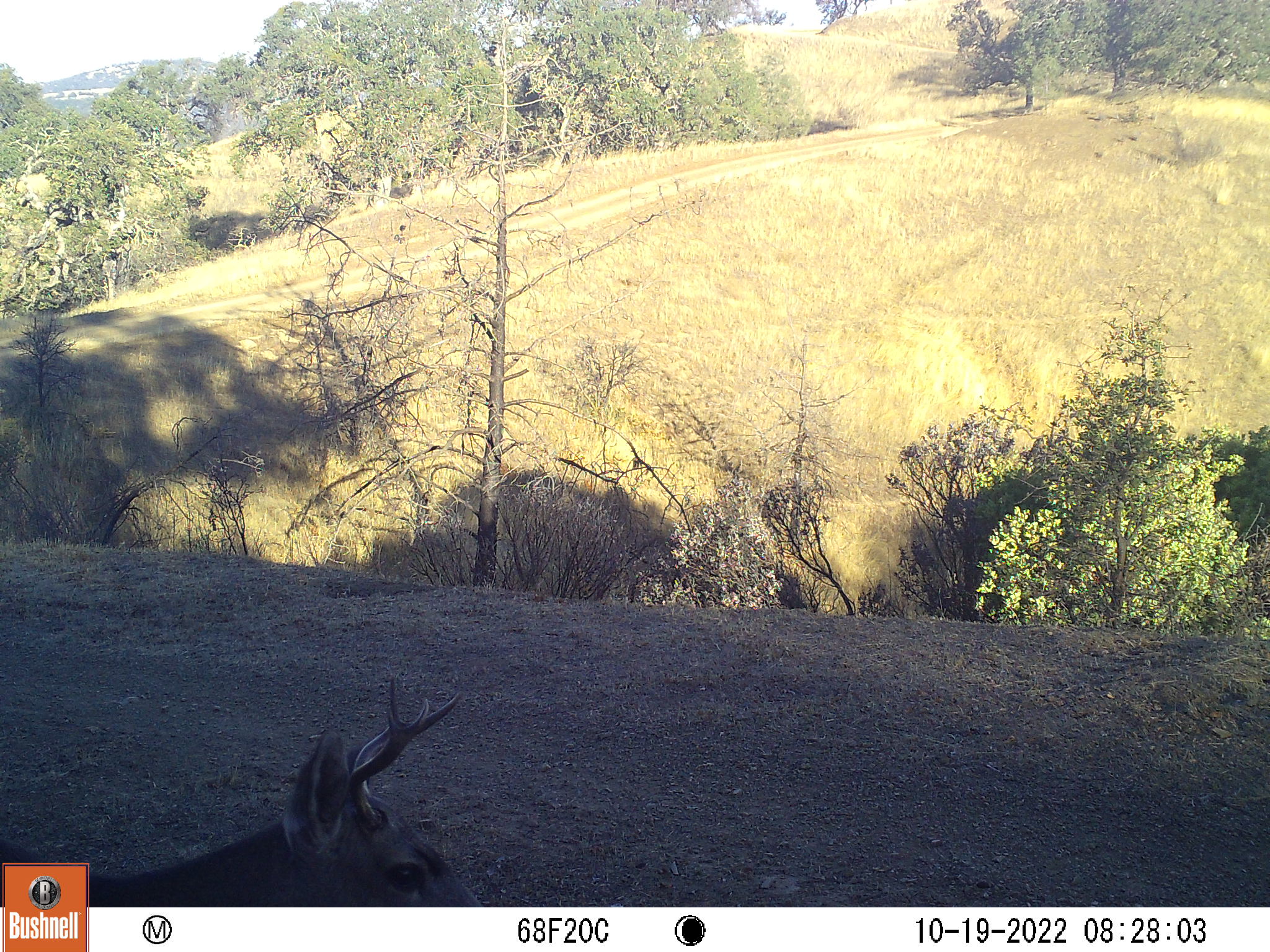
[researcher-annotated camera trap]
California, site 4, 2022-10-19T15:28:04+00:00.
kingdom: Animalia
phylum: Chordata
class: Mammalia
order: Artiodactyla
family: Cervidae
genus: Odocoileus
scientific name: Odocoileus hemionus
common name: mule deer